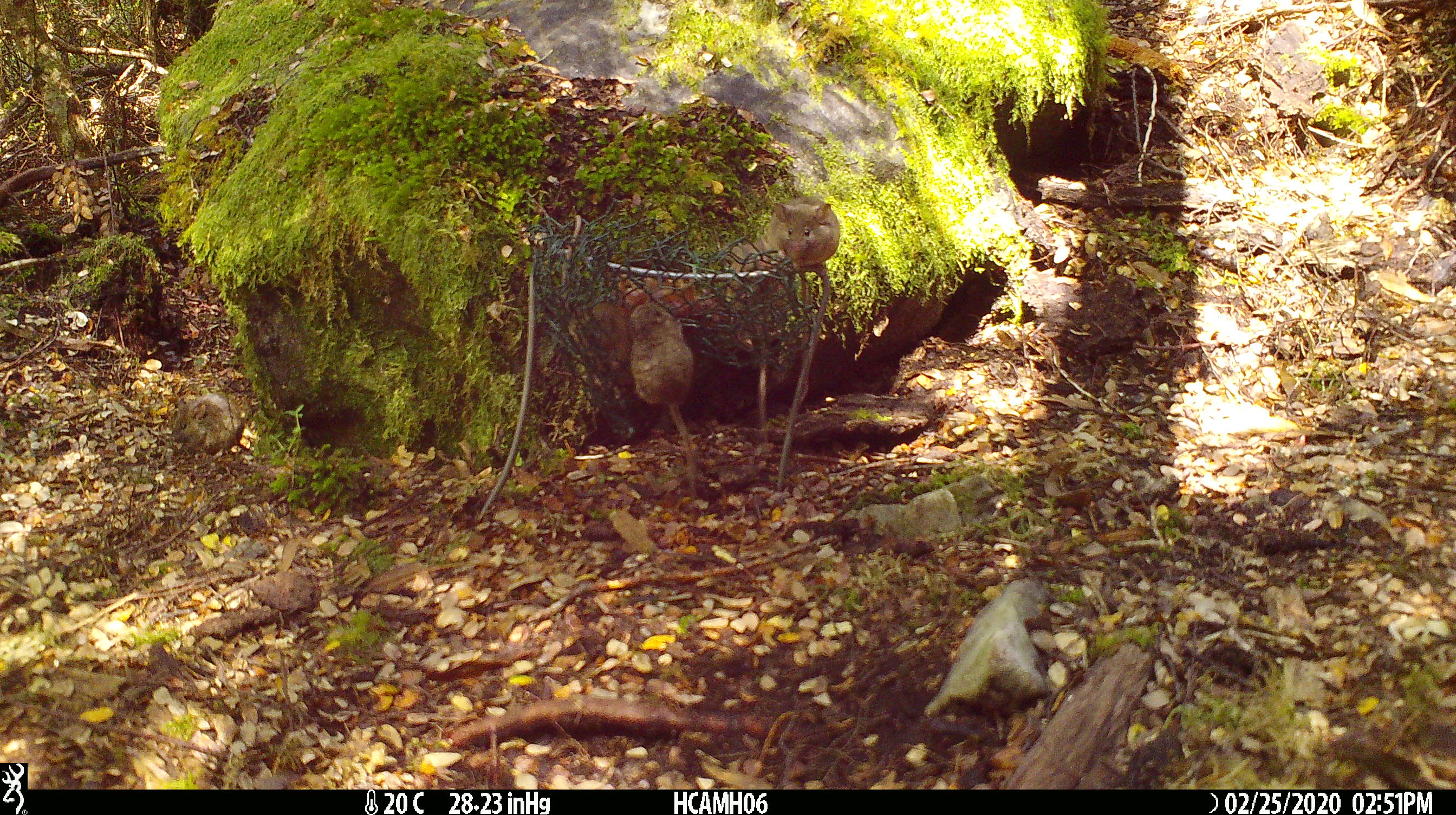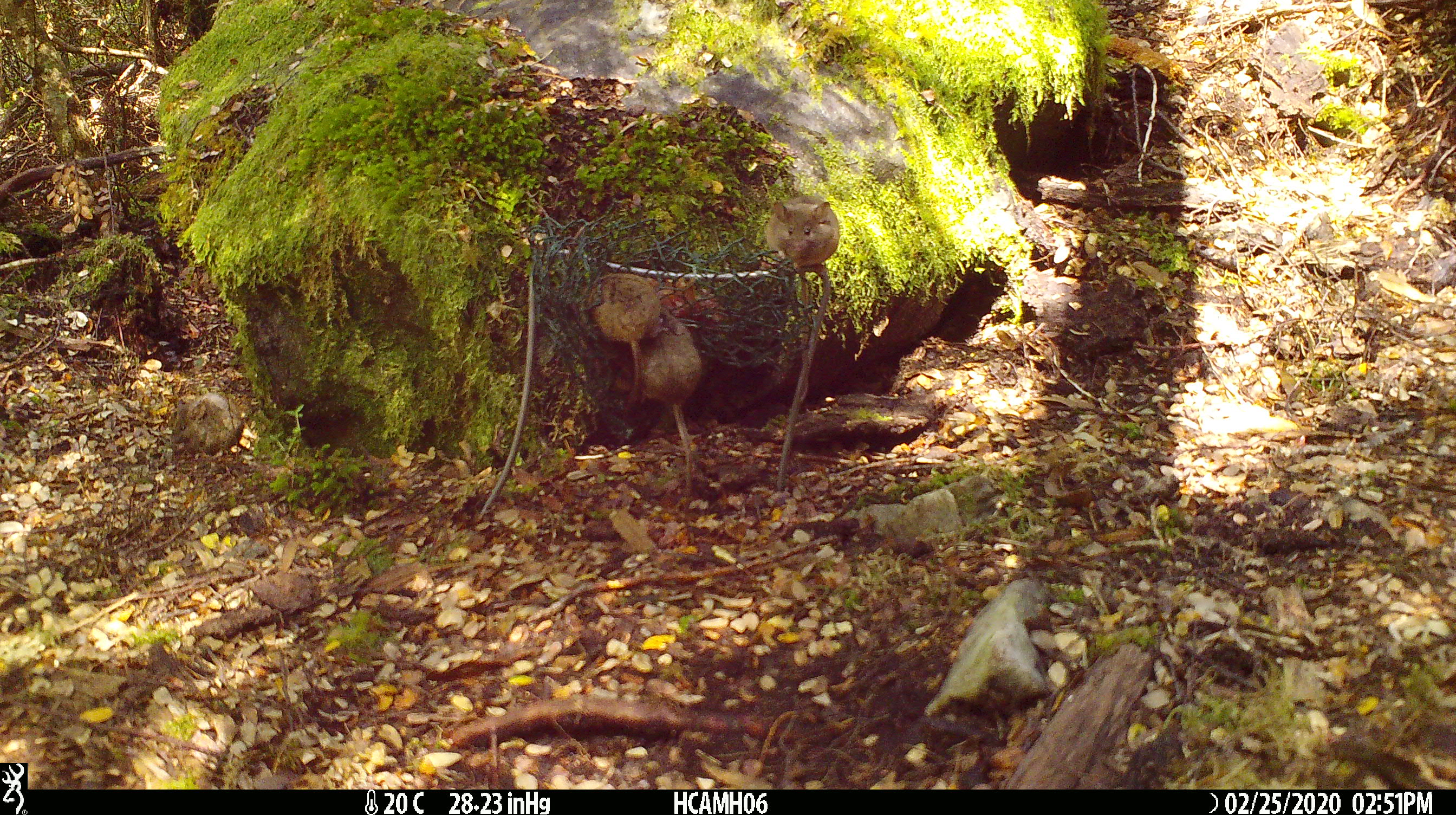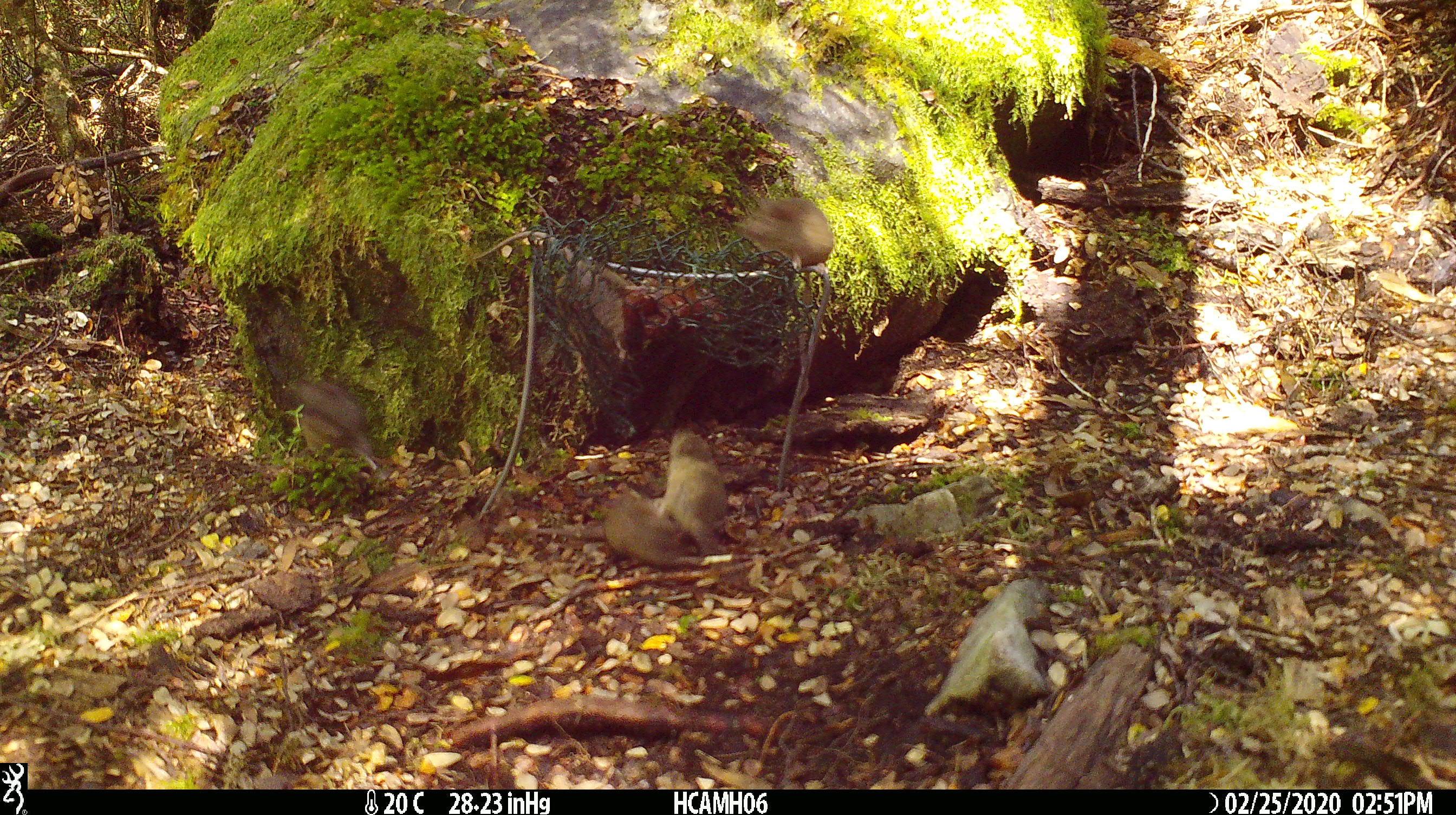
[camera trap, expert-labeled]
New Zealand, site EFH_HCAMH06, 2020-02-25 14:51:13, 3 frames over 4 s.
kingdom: Animalia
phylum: Chordata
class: Mammalia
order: Rodentia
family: Muridae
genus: Mus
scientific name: Mus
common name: mouse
Mouse (Mus).